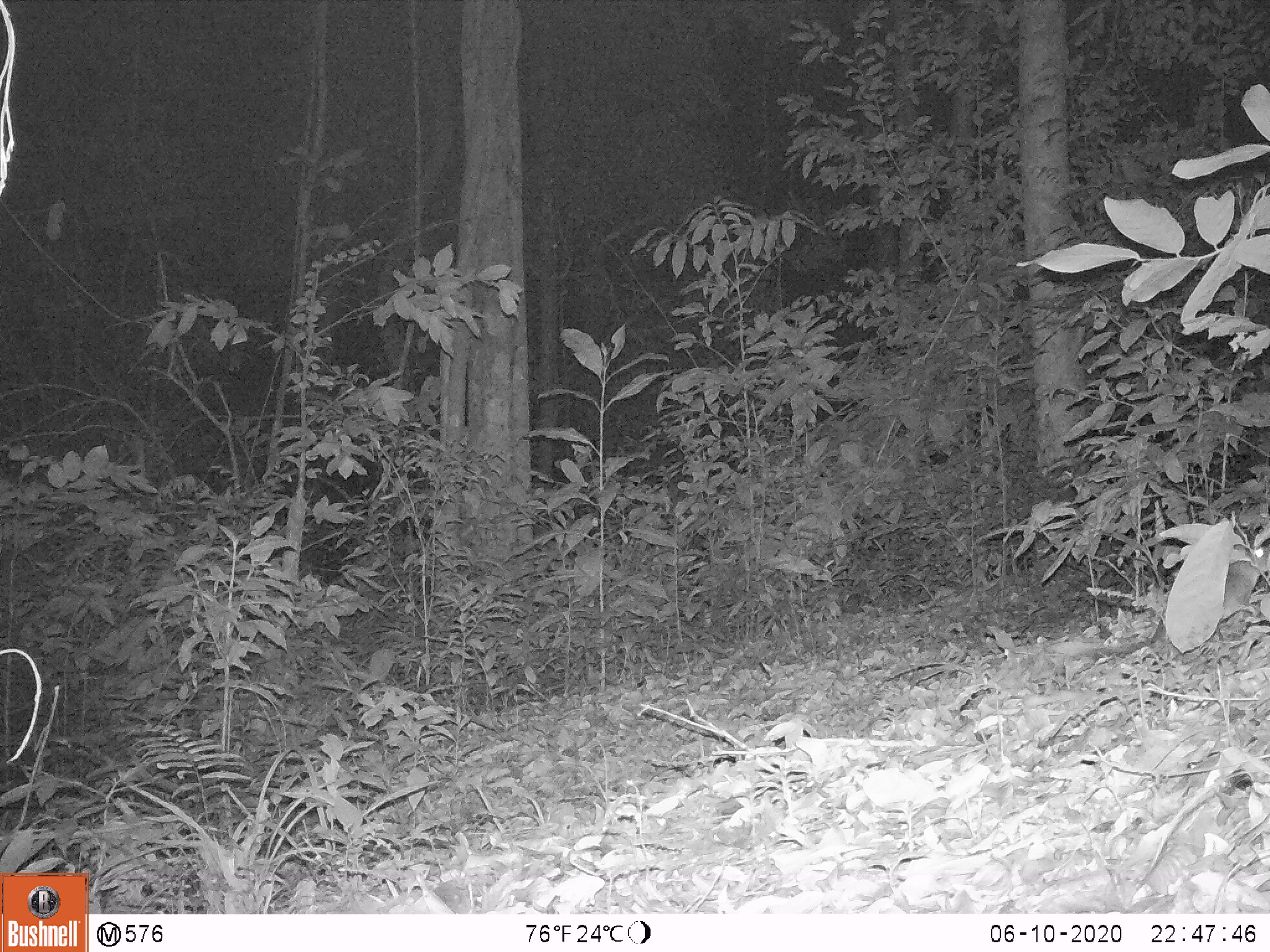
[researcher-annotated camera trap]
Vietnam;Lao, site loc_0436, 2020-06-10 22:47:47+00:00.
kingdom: Animalia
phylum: Chordata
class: Mammalia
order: Rodentia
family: Muridae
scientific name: Muridae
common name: old-world mice and rats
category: unidentified murid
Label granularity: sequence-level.